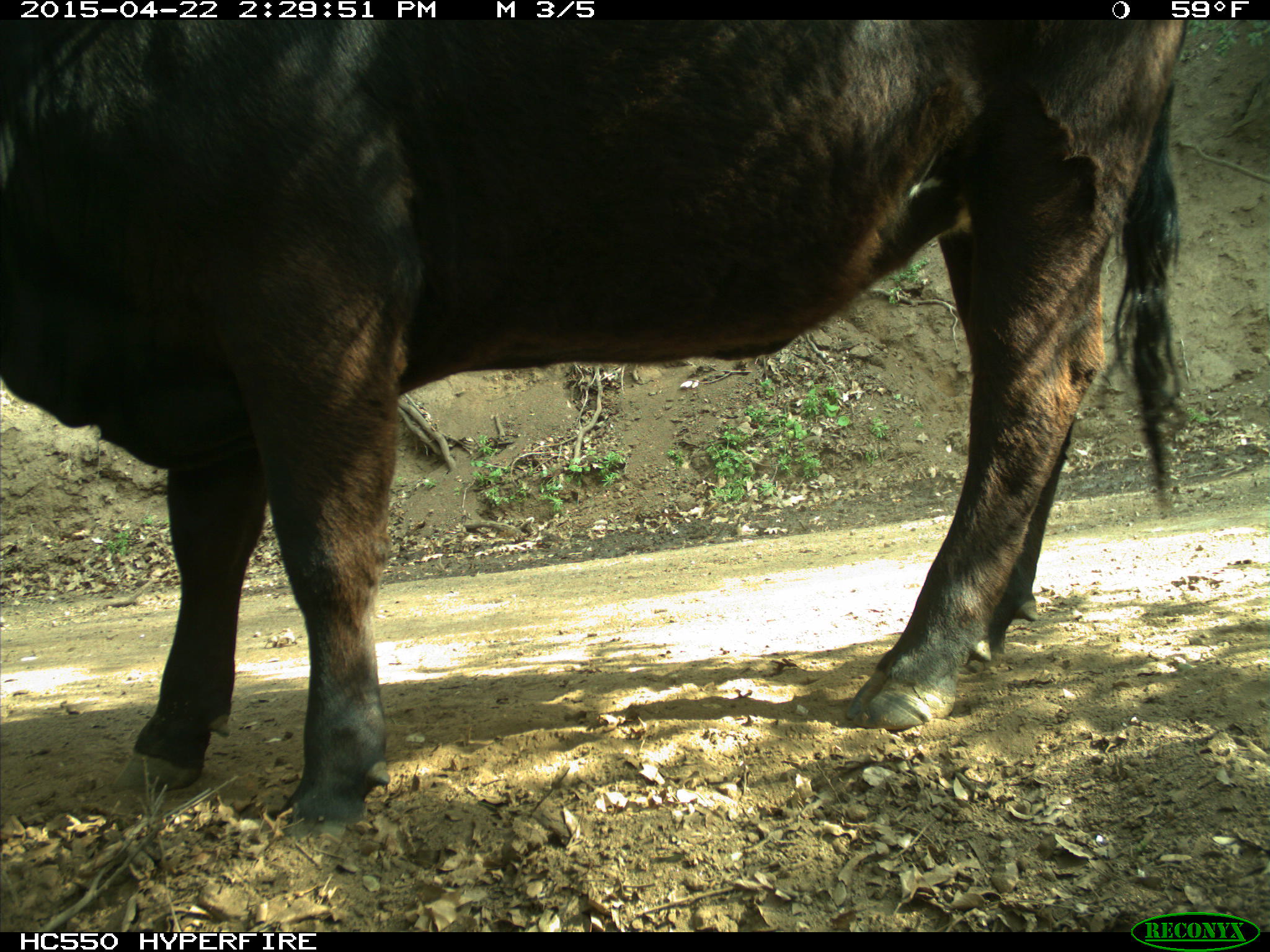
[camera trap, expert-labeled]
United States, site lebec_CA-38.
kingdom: Animalia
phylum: Chordata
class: Mammalia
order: Artiodactyla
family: Bovidae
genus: Bos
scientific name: Bos taurus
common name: domestic cow